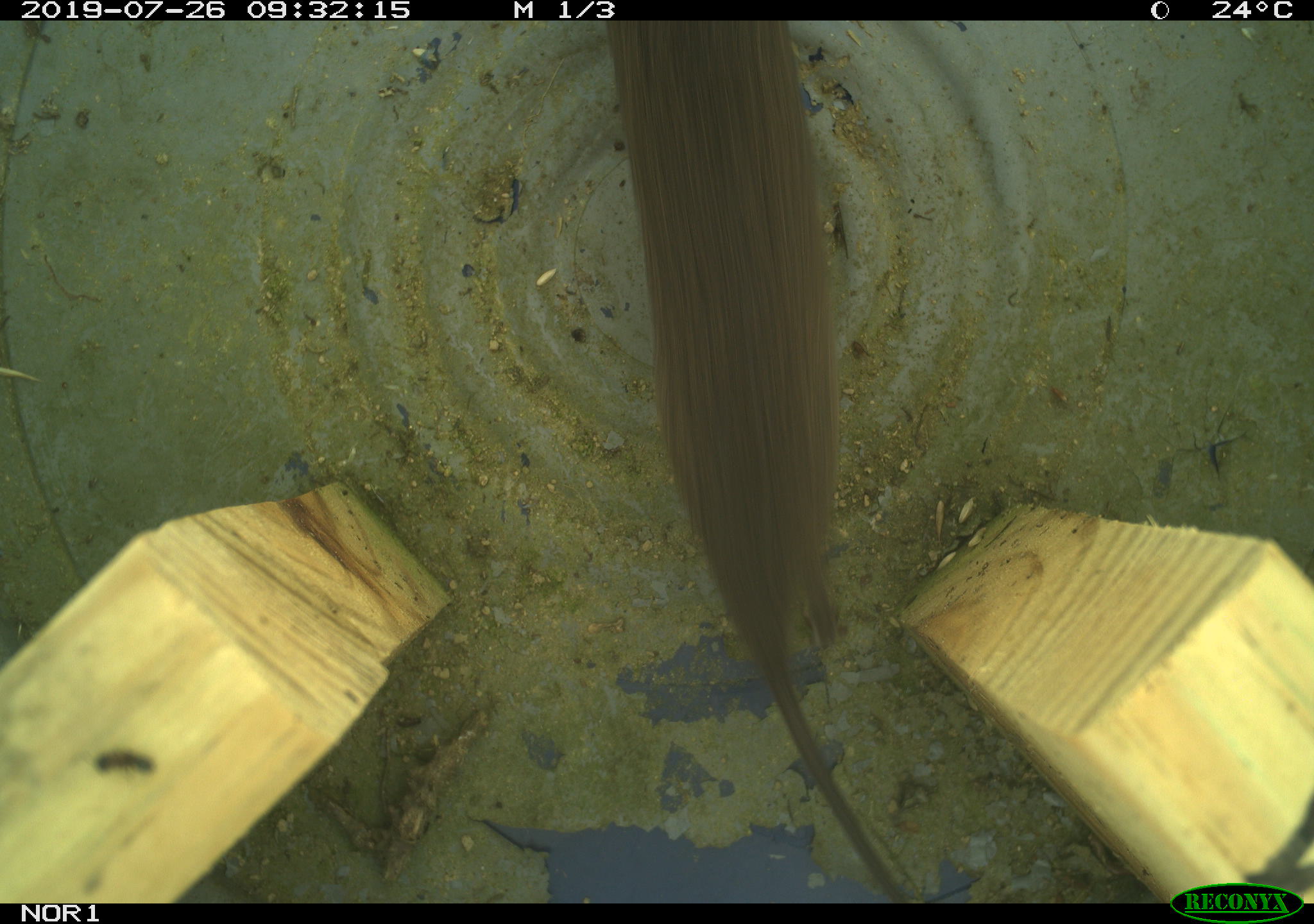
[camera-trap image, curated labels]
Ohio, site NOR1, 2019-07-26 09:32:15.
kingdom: Animalia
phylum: Chordata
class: Mammalia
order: Rodentia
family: Cricetidae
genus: Microtus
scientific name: Microtus pennsylvanicus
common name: meadow vole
Meadow vole (Microtus pennsylvanicus).